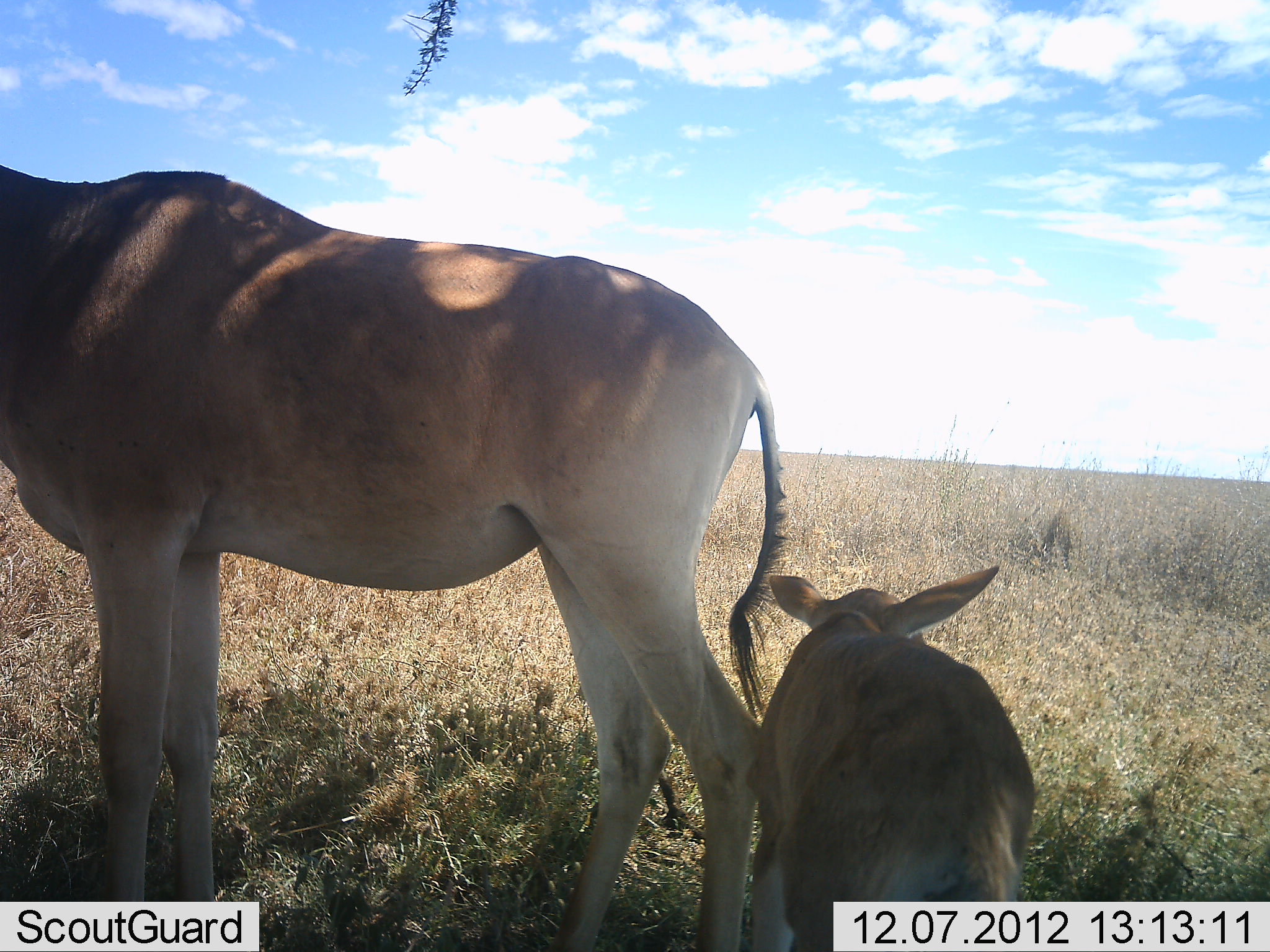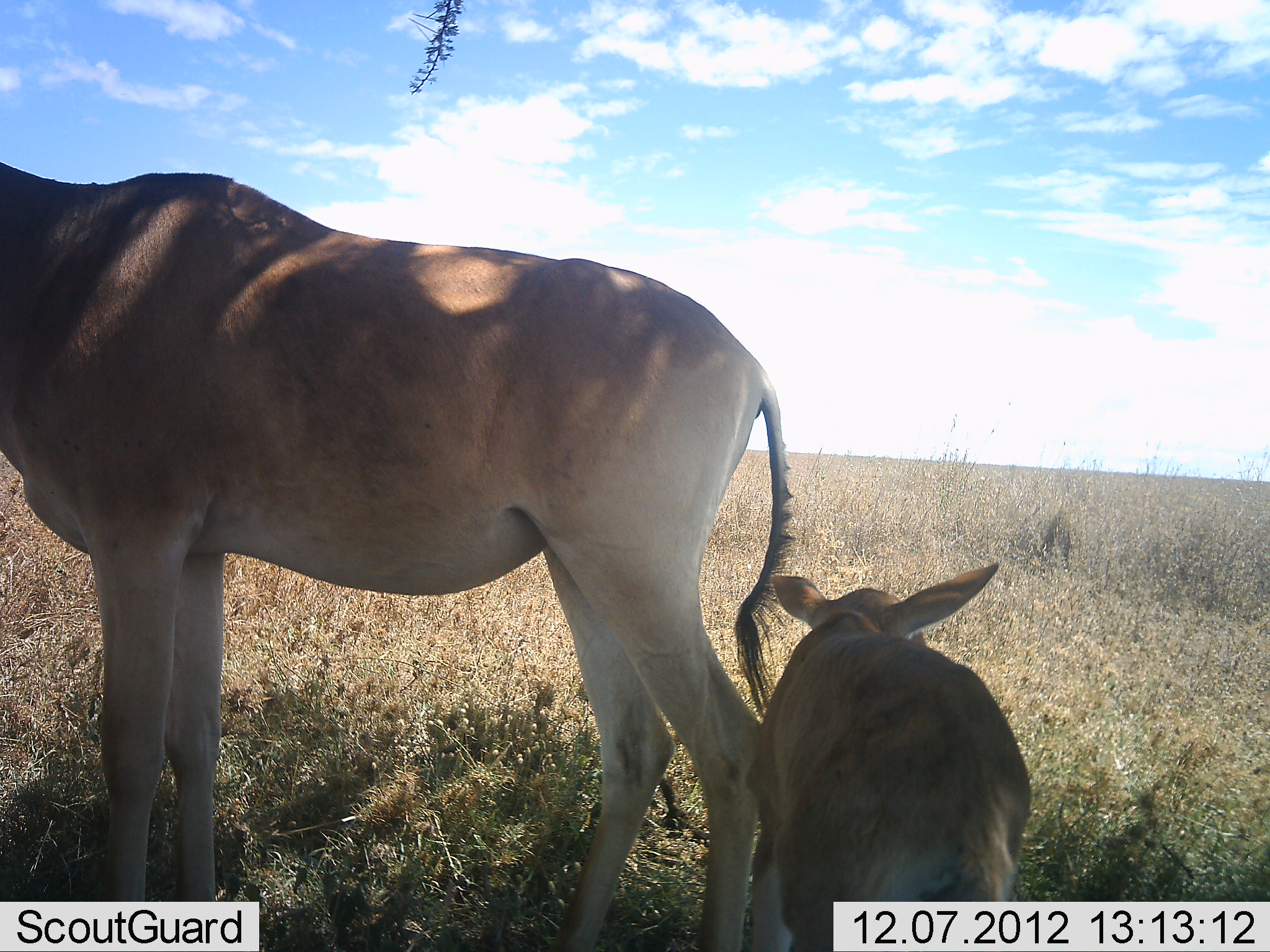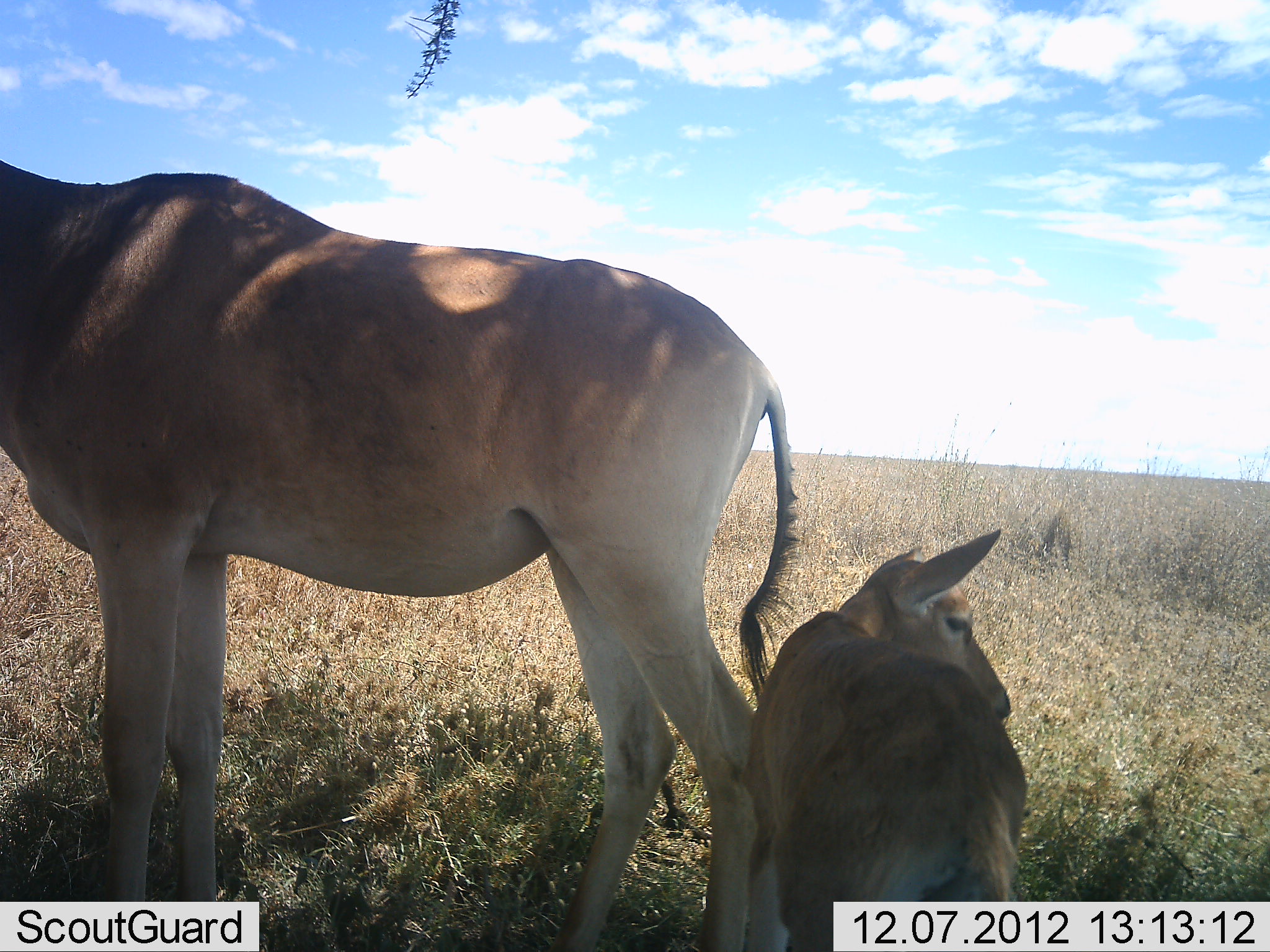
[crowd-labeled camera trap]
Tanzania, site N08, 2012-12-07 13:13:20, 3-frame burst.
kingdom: Animalia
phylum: Chordata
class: Mammalia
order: Artiodactyla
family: Bovidae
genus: Alcelaphus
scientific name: Alcelaphus buselaphus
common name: hartebeest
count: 2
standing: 100%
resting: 0%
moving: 0%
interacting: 0%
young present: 100%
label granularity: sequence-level